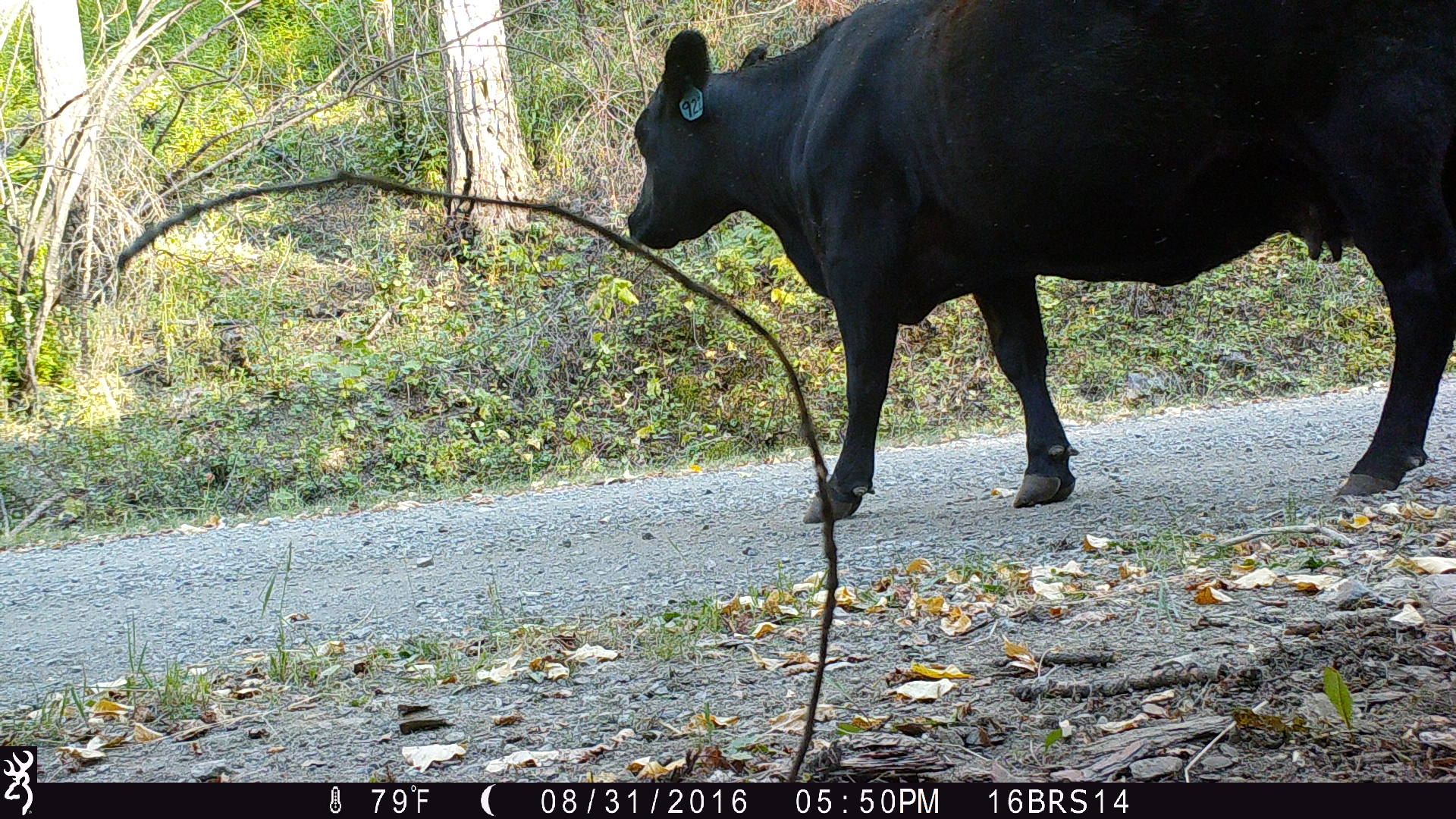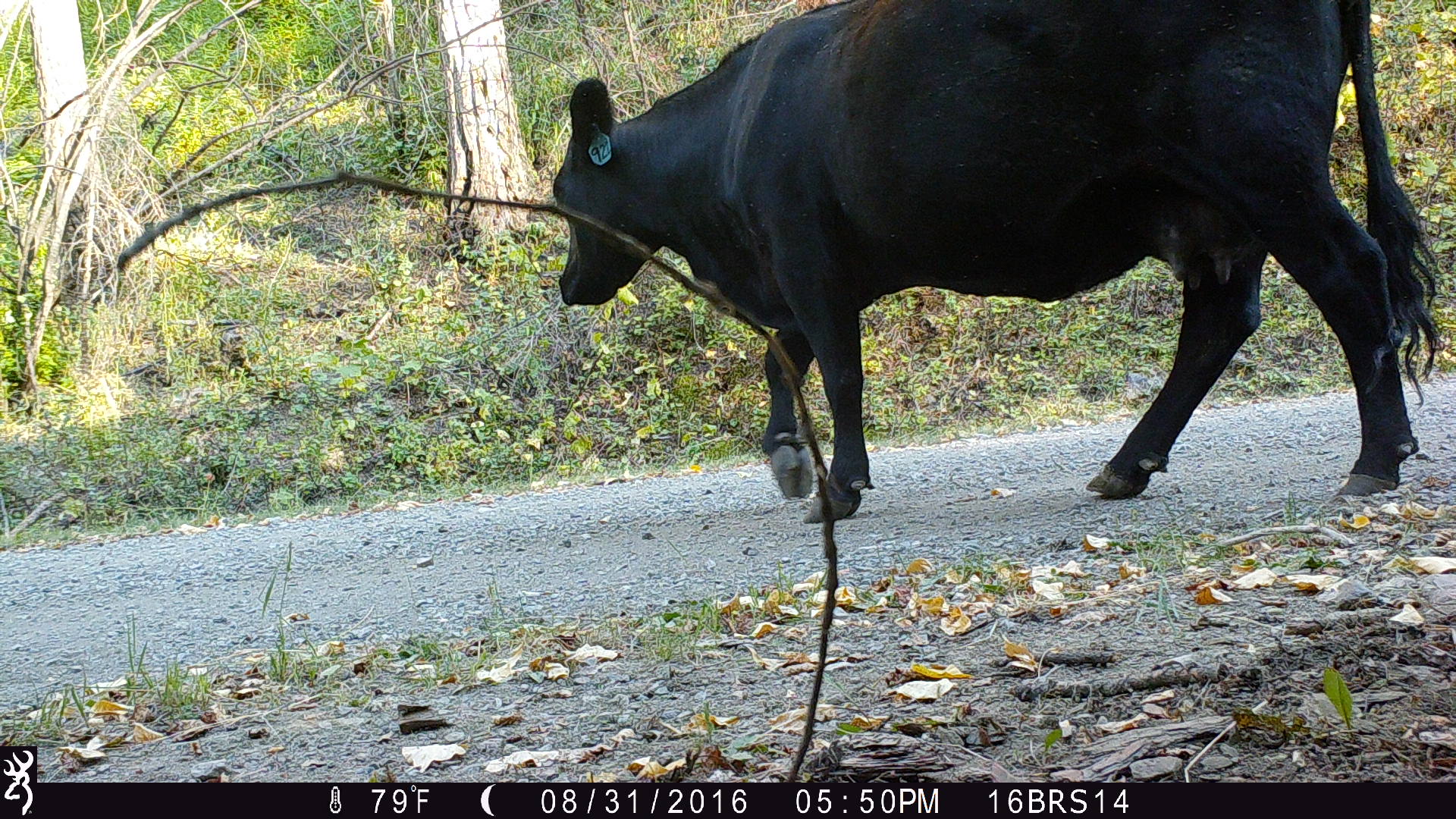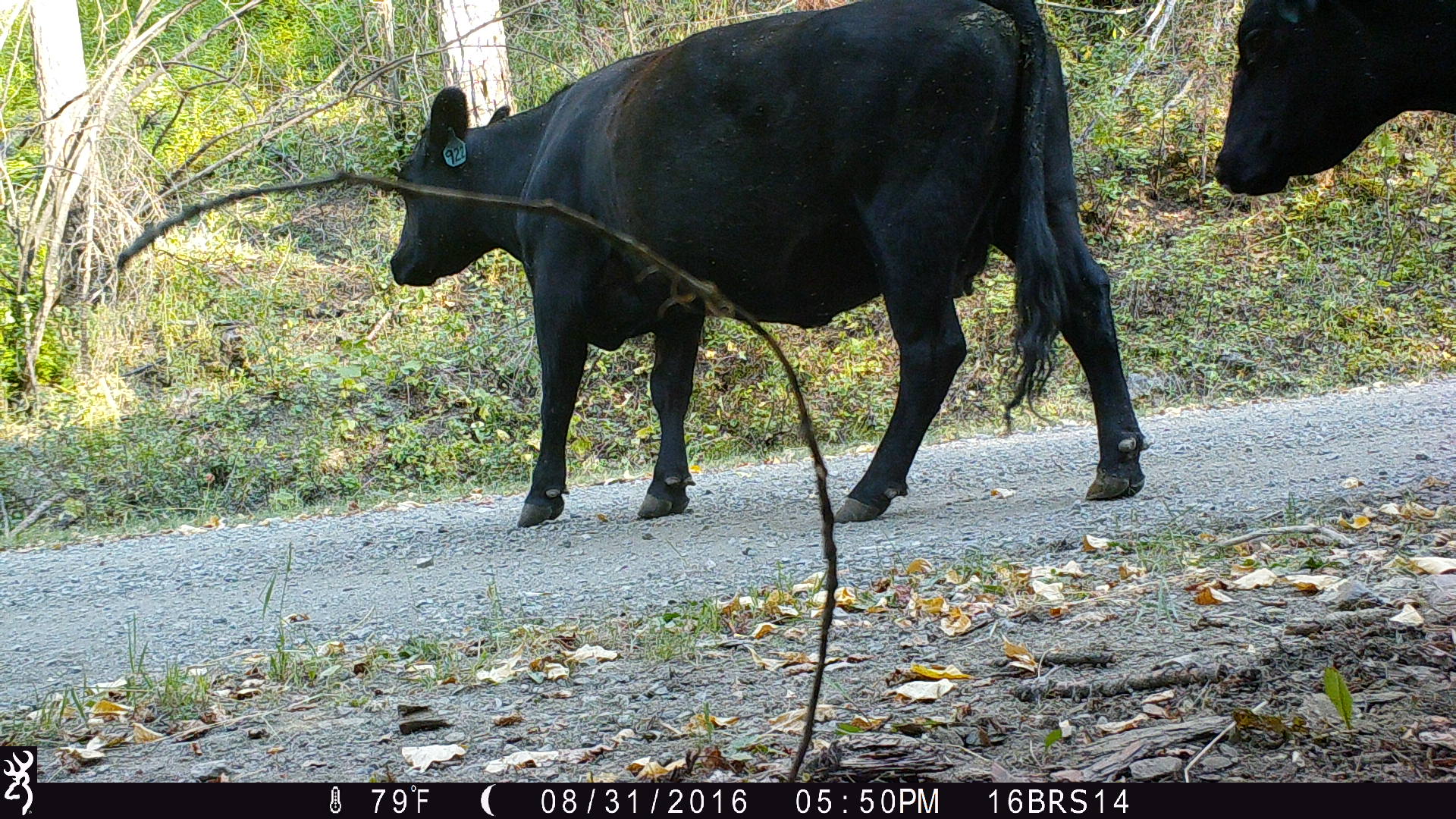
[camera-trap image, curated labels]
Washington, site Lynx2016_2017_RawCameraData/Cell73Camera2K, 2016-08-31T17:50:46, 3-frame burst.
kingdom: Animalia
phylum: Chordata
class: Mammalia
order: Artiodactyla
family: Bovidae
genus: Bos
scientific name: Bos taurus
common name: domestic cattle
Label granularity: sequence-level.